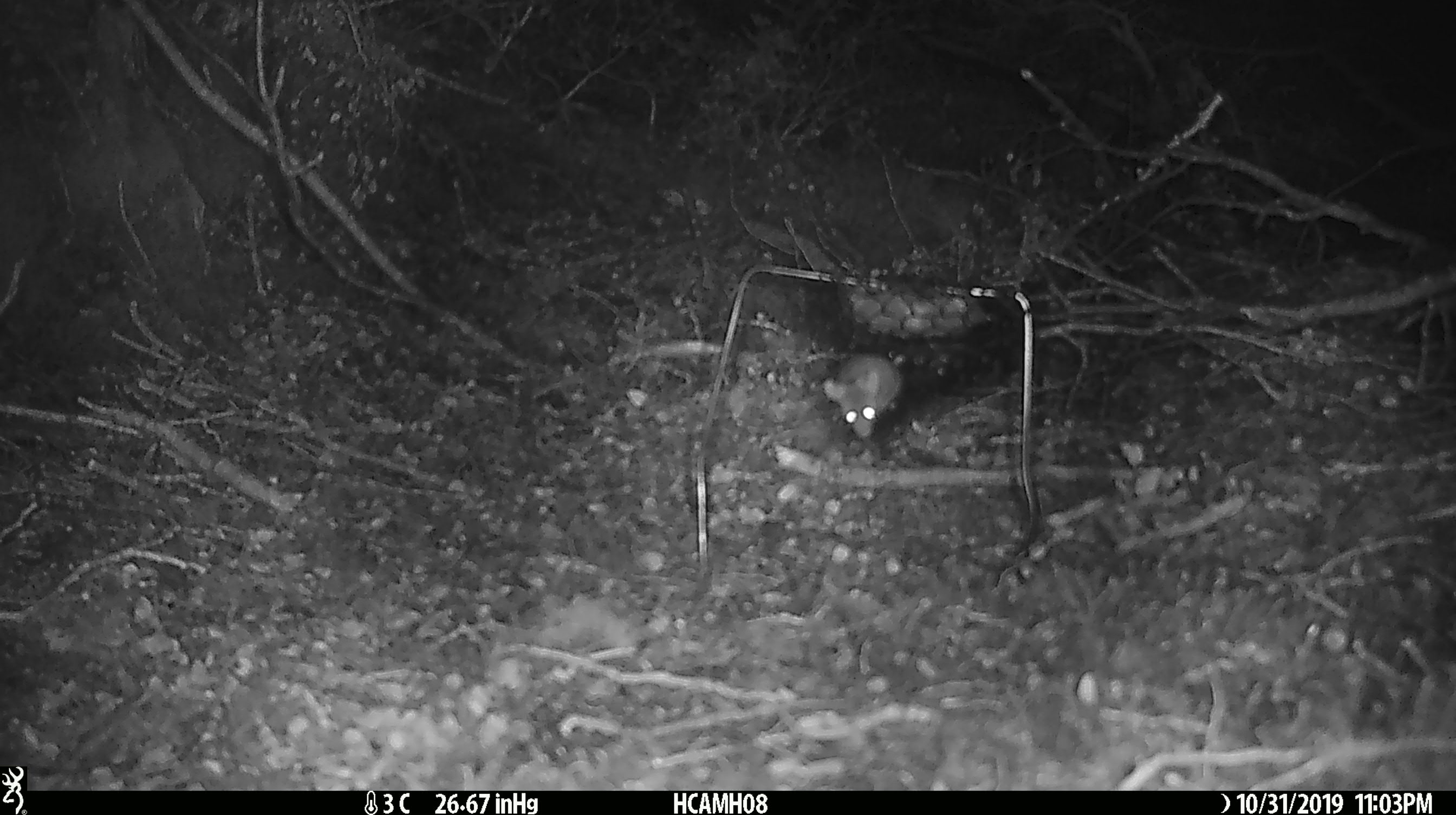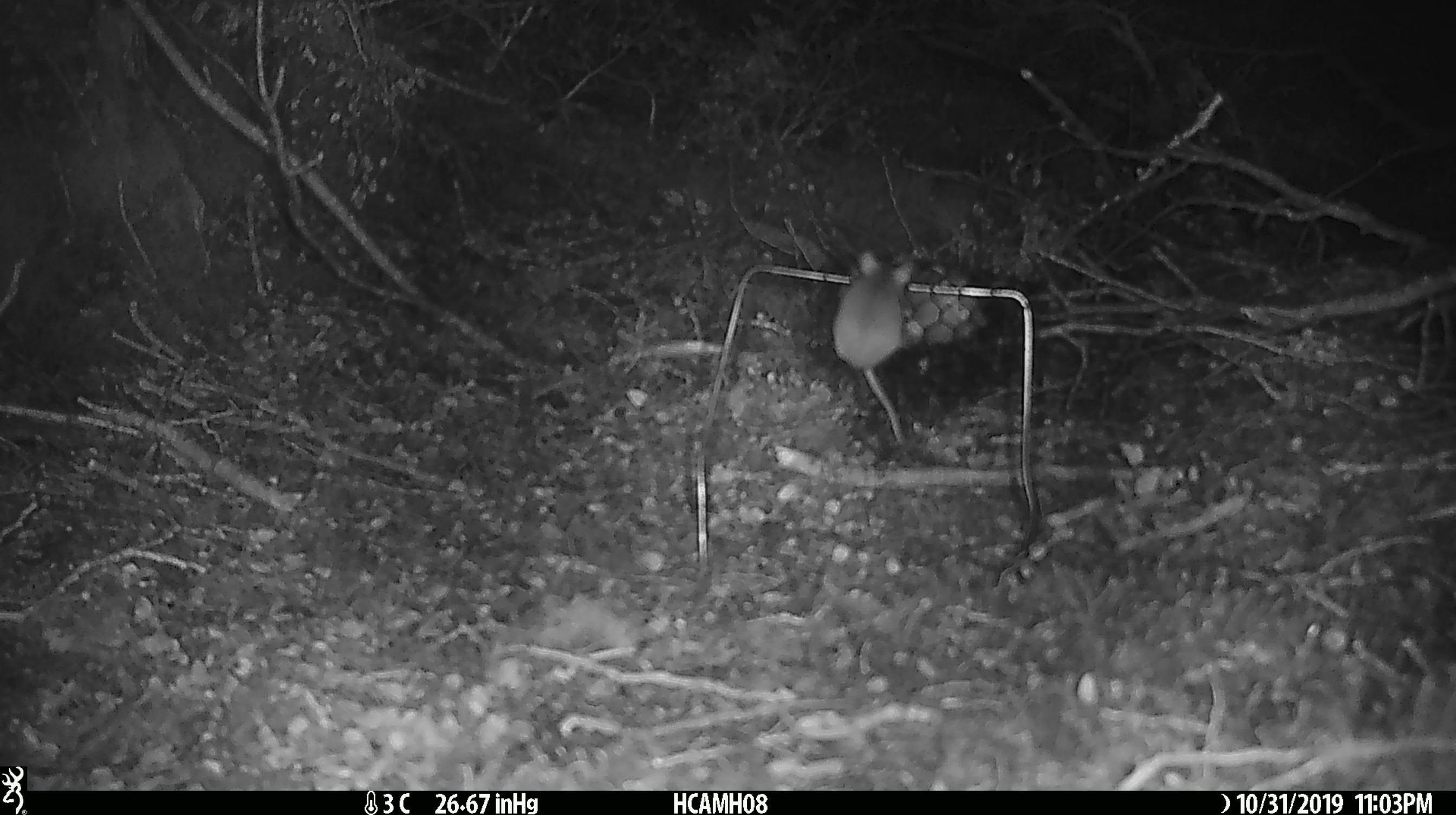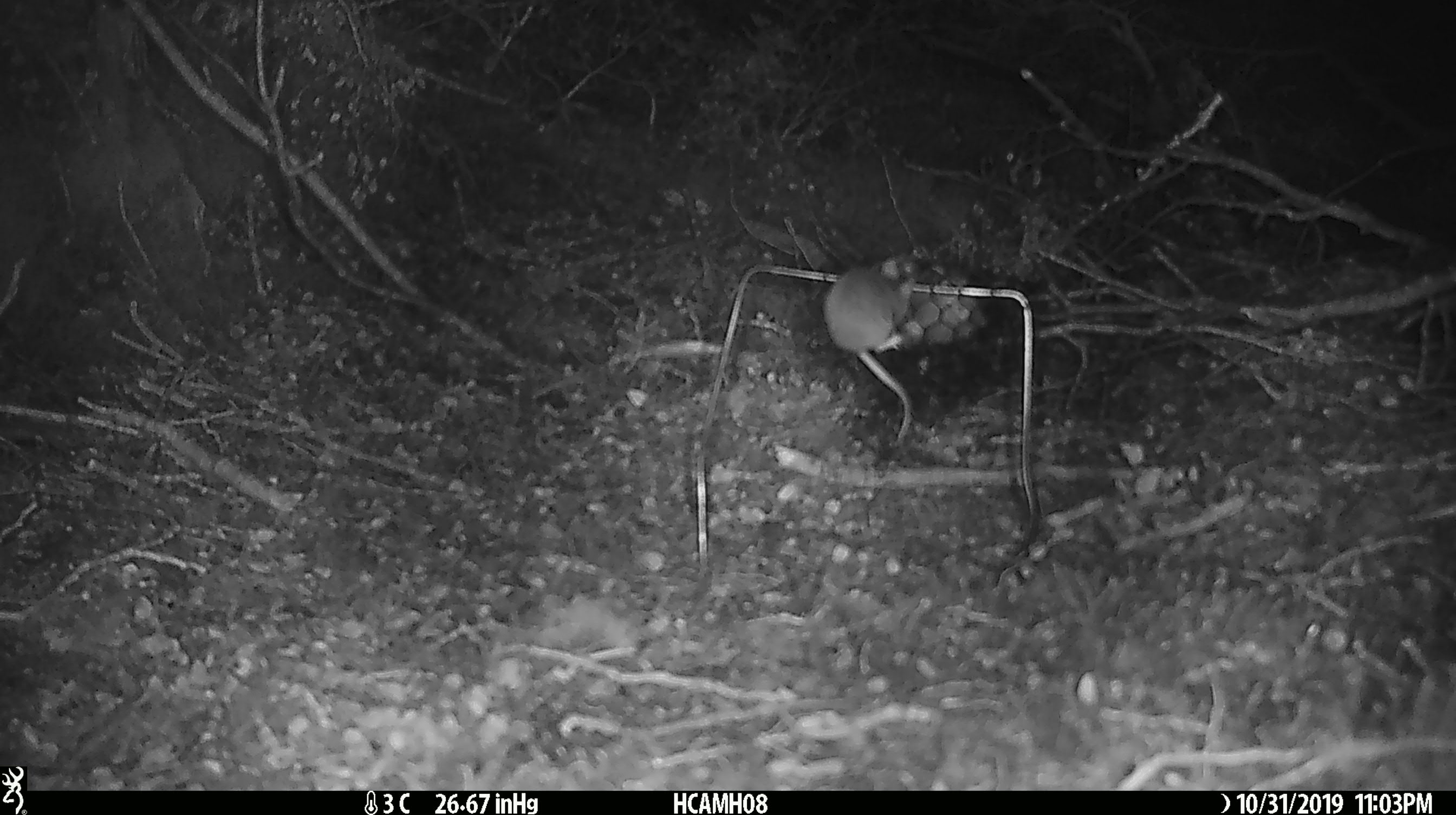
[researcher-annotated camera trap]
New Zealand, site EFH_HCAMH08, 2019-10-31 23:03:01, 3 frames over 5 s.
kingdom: Animalia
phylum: Chordata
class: Mammalia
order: Rodentia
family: Muridae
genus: Mus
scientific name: Mus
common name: mouse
Mouse (Mus).